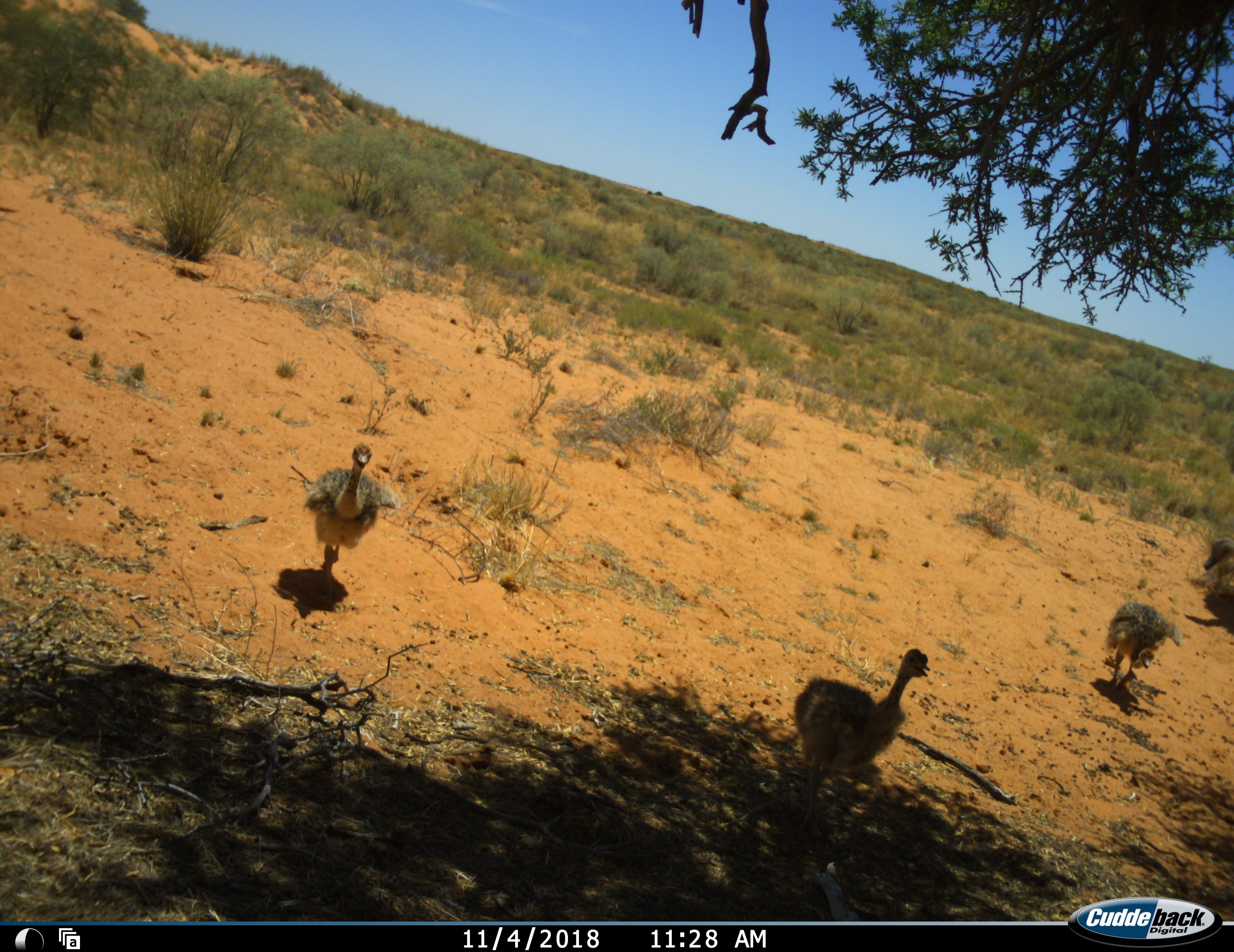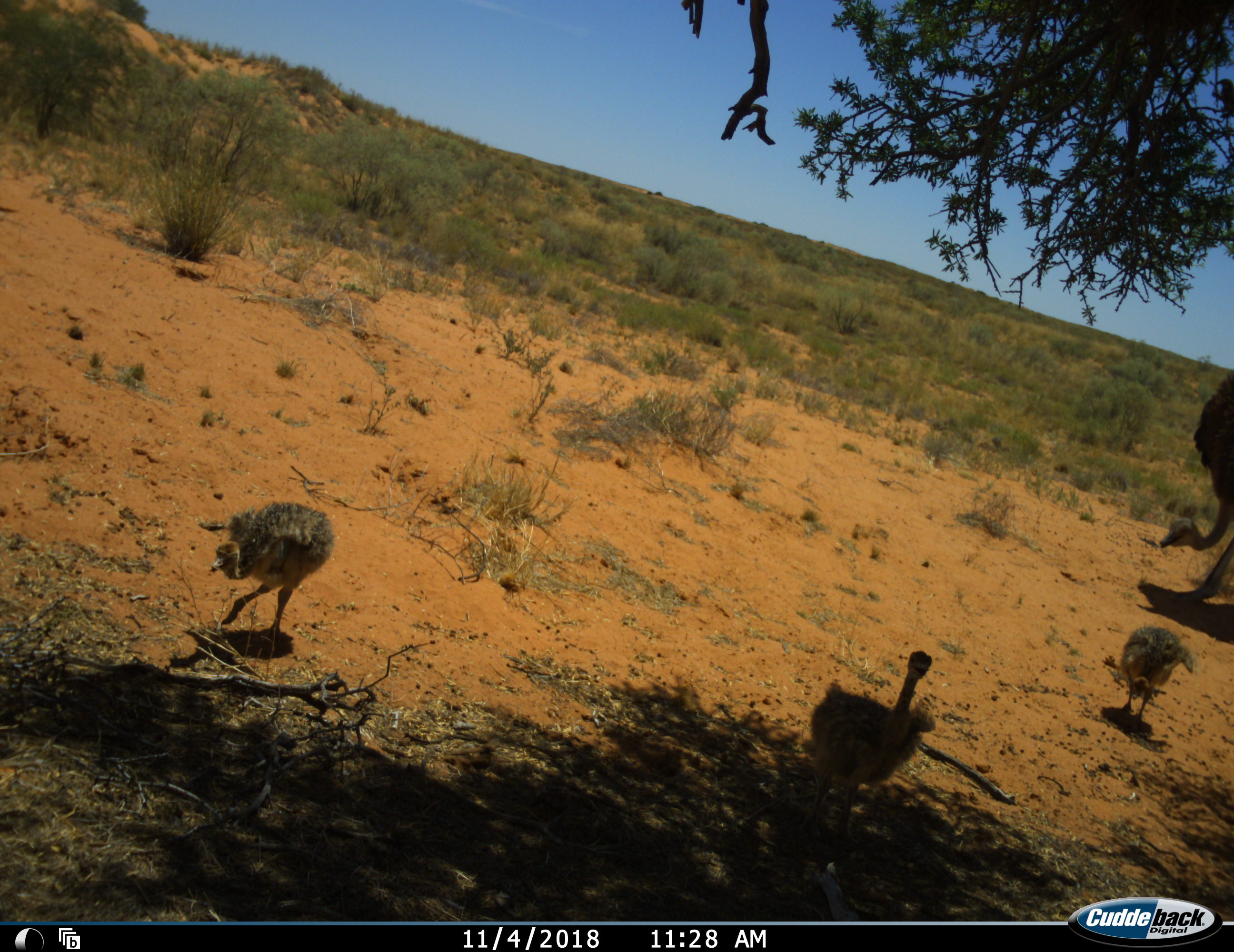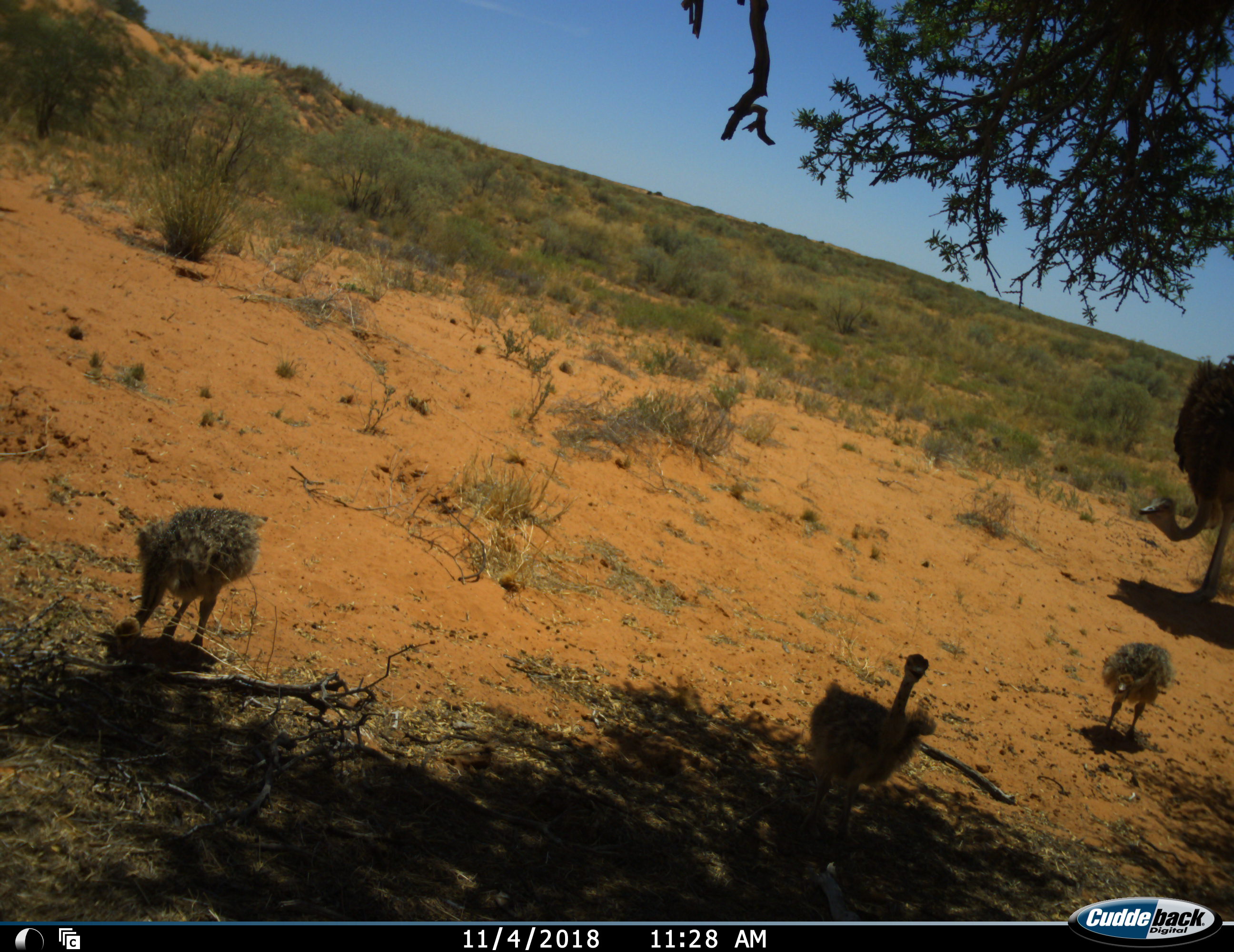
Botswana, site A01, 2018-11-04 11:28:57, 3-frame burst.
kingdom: Animalia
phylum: Chordata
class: Aves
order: Struthioniformes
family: Struthionidae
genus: Struthio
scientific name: Struthio camelus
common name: ostrich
Ostrich (Struthio camelus), count 4. Behavior (volunteer vote fractions): standing 44%, resting 0%, moving 78%, interacting 0%. Young present (vote fraction): 100%. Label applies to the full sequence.